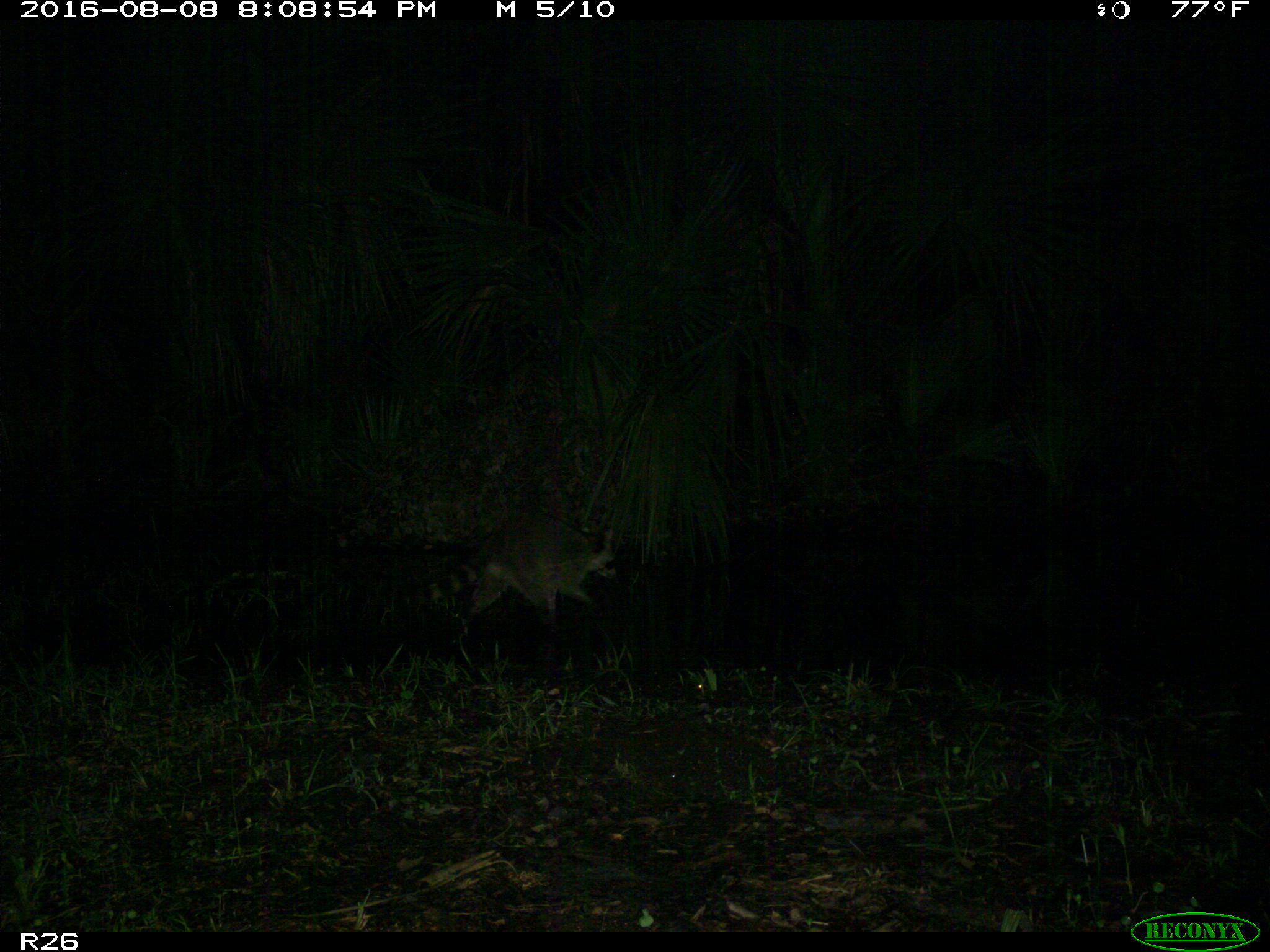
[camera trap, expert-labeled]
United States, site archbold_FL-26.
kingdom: Animalia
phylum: Chordata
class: Mammalia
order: Carnivora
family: Procyonidae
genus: Procyon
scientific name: Procyon lotor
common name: common raccoon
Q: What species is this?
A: Procyon lotor (common raccoon).